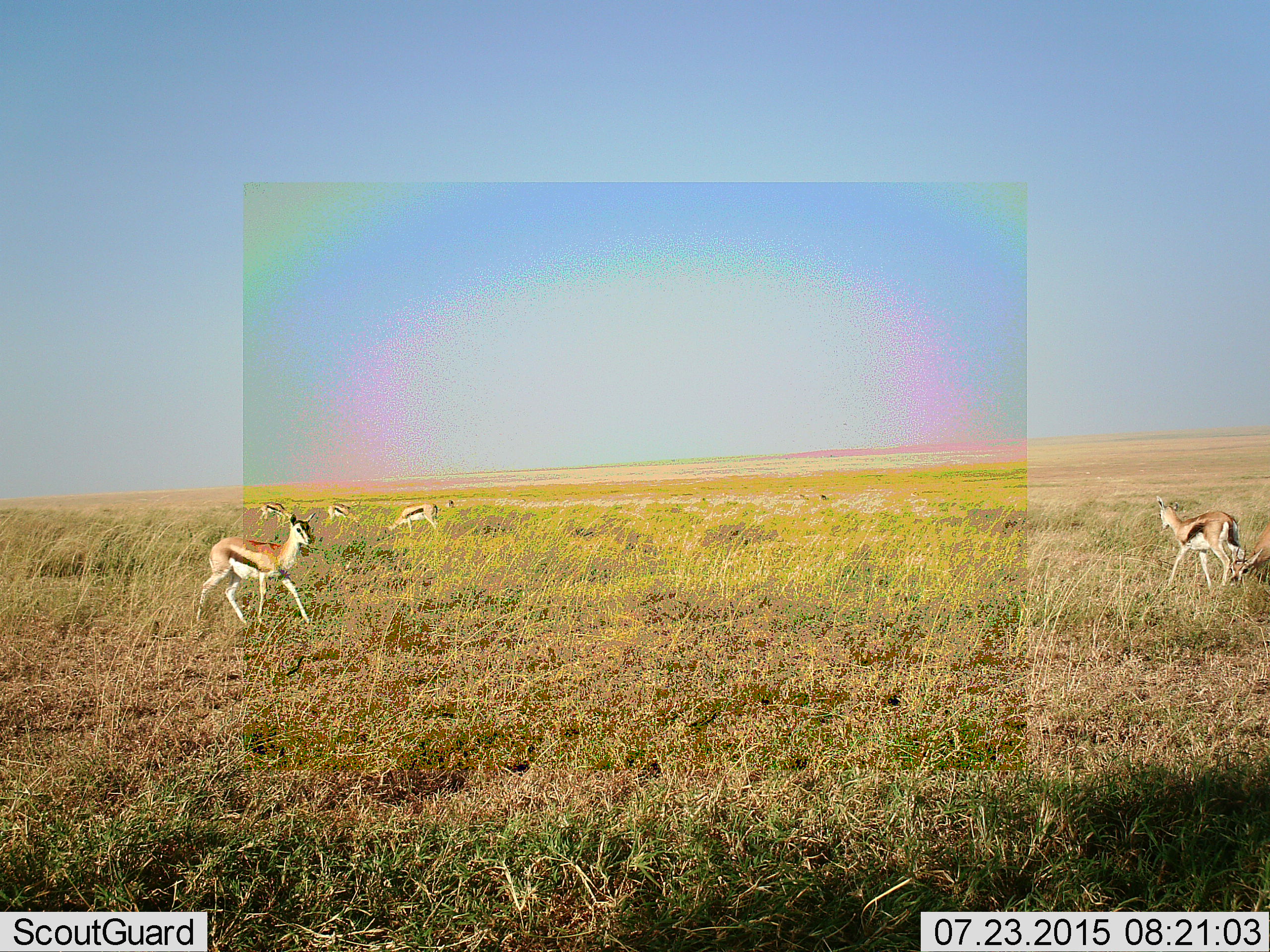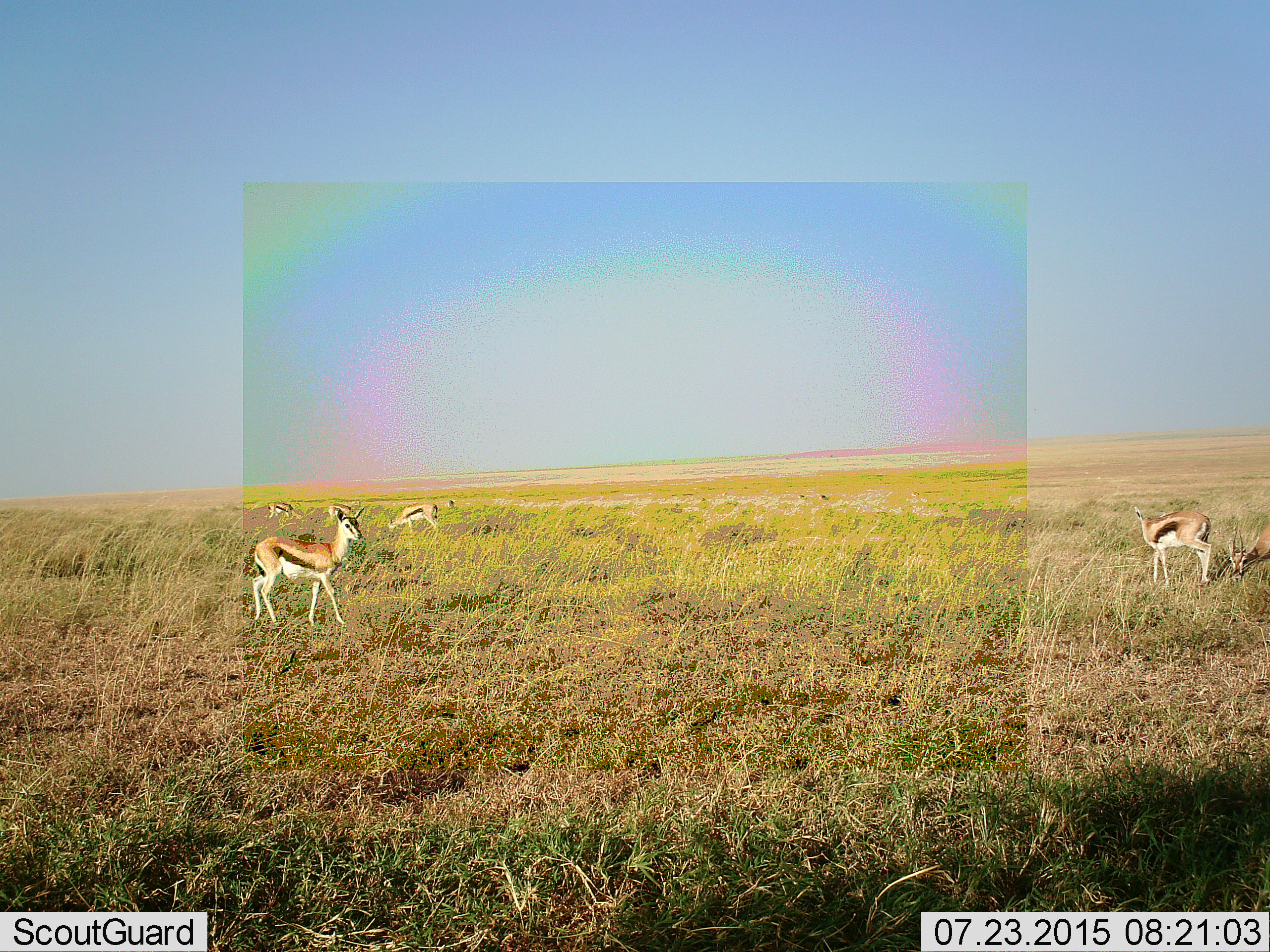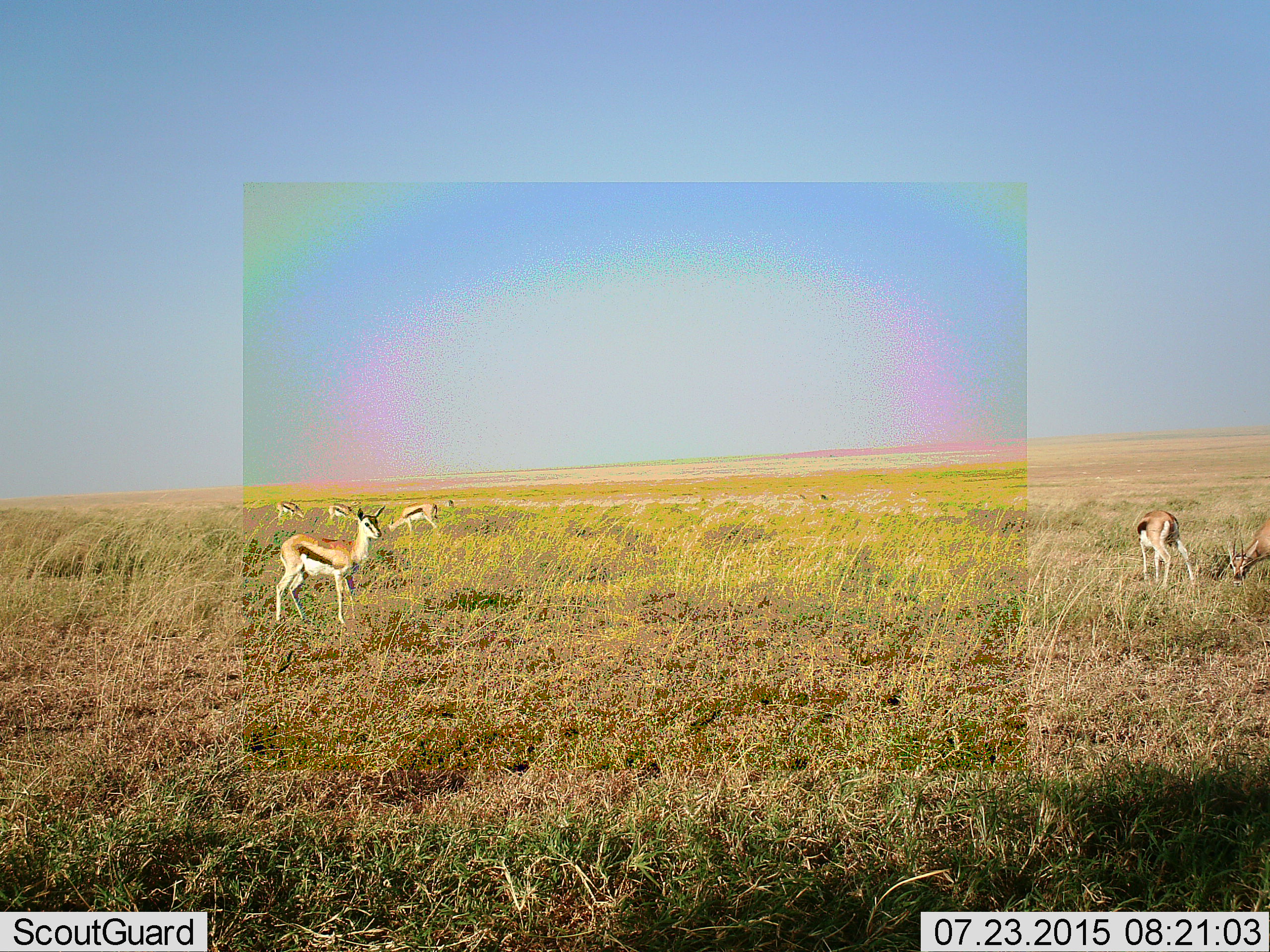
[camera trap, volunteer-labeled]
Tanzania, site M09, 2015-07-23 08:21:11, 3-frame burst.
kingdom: Animalia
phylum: Chordata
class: Mammalia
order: Artiodactyla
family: Bovidae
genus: Eudorcas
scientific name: Eudorcas thomsonii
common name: thomson's gazelle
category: gazellethomsons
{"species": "gazellethomsons (thomson's gazelle) (Eudorcas thomsonii)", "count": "6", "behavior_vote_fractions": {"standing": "22%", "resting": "0%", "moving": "78%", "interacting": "0%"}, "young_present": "0%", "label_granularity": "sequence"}